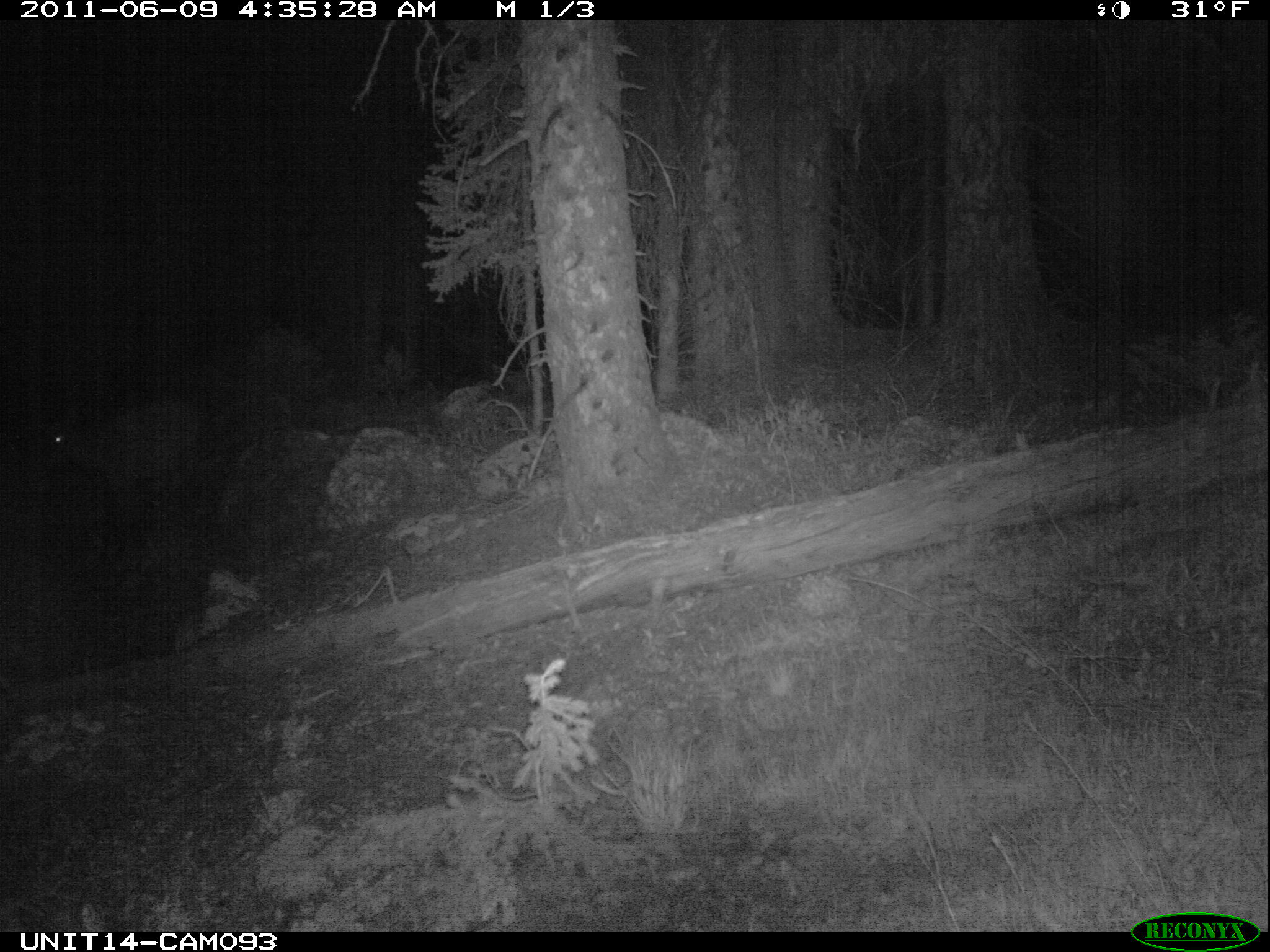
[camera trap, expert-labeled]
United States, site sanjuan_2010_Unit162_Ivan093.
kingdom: Animalia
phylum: Chordata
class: Mammalia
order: Artiodactyla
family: Cervidae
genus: Cervus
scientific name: Cervus elaphus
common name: red deer